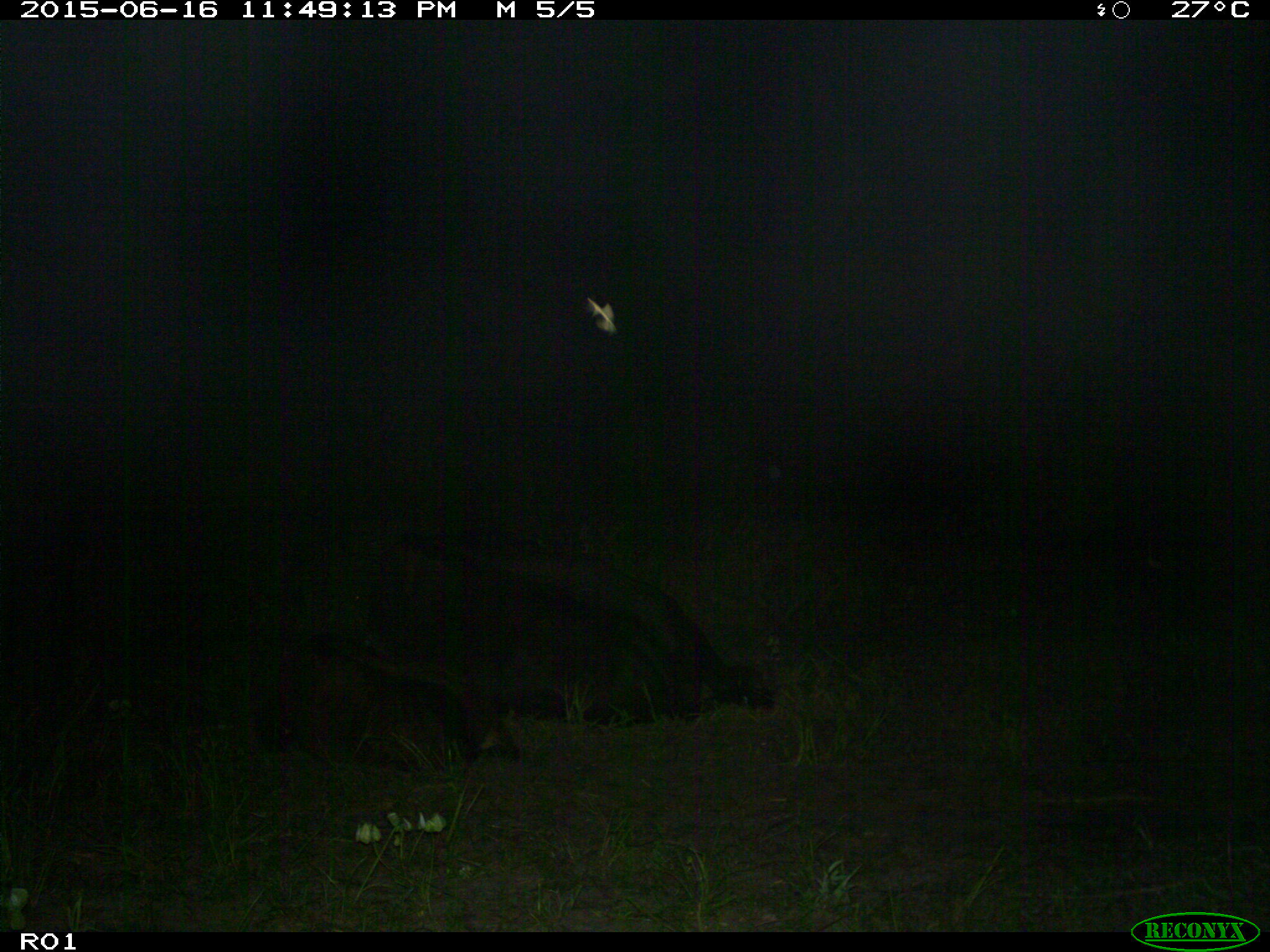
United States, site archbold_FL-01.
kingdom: Animalia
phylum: Chordata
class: Mammalia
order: Artiodactyla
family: Bovidae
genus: Bos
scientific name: Bos taurus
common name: domestic cow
Bos taurus (domestic cow).